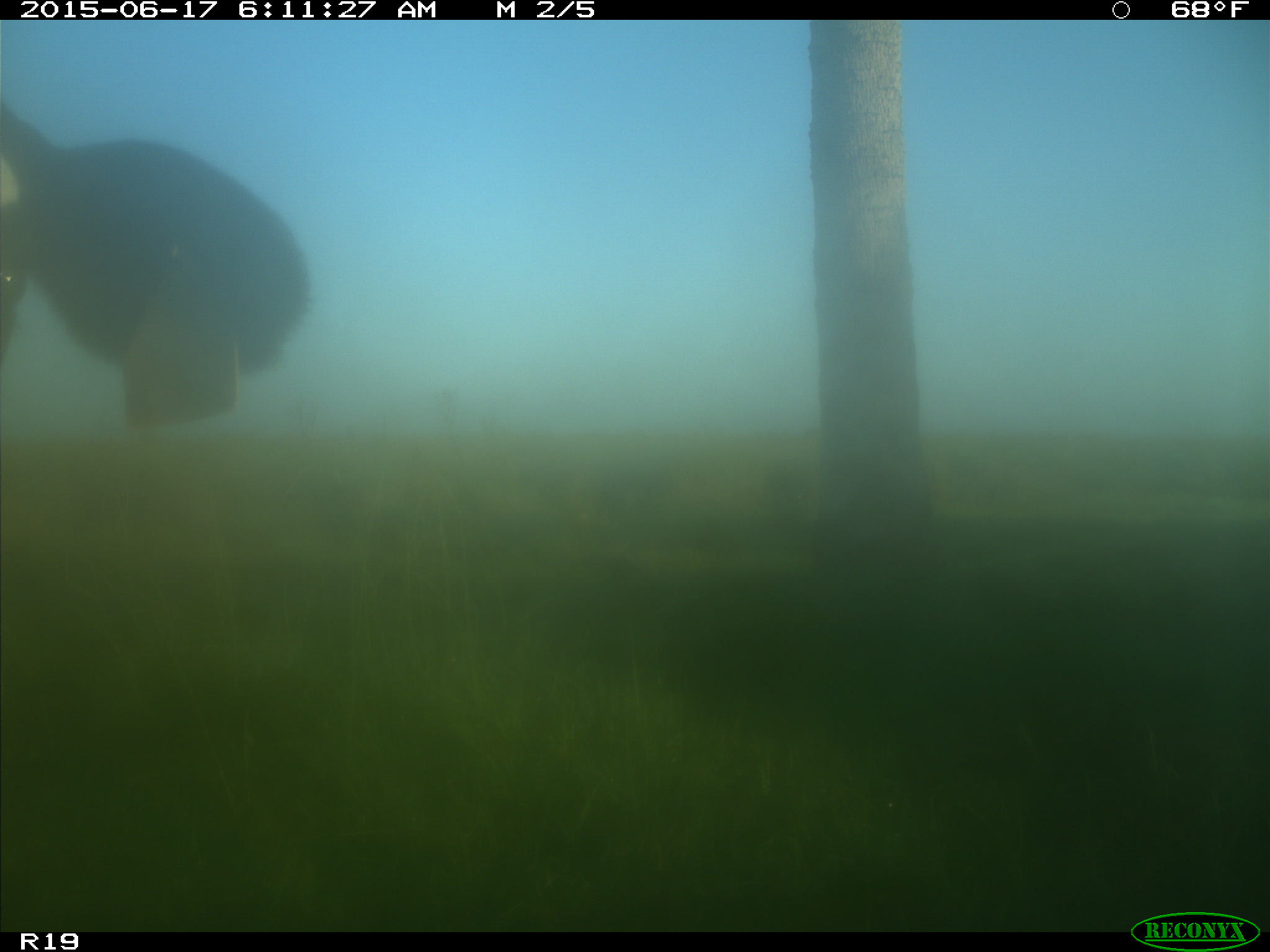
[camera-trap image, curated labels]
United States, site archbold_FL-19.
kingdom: Animalia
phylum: Chordata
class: Mammalia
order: Artiodactyla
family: Bovidae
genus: Bos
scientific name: Bos taurus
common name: domestic cow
Bos taurus (domestic cow).